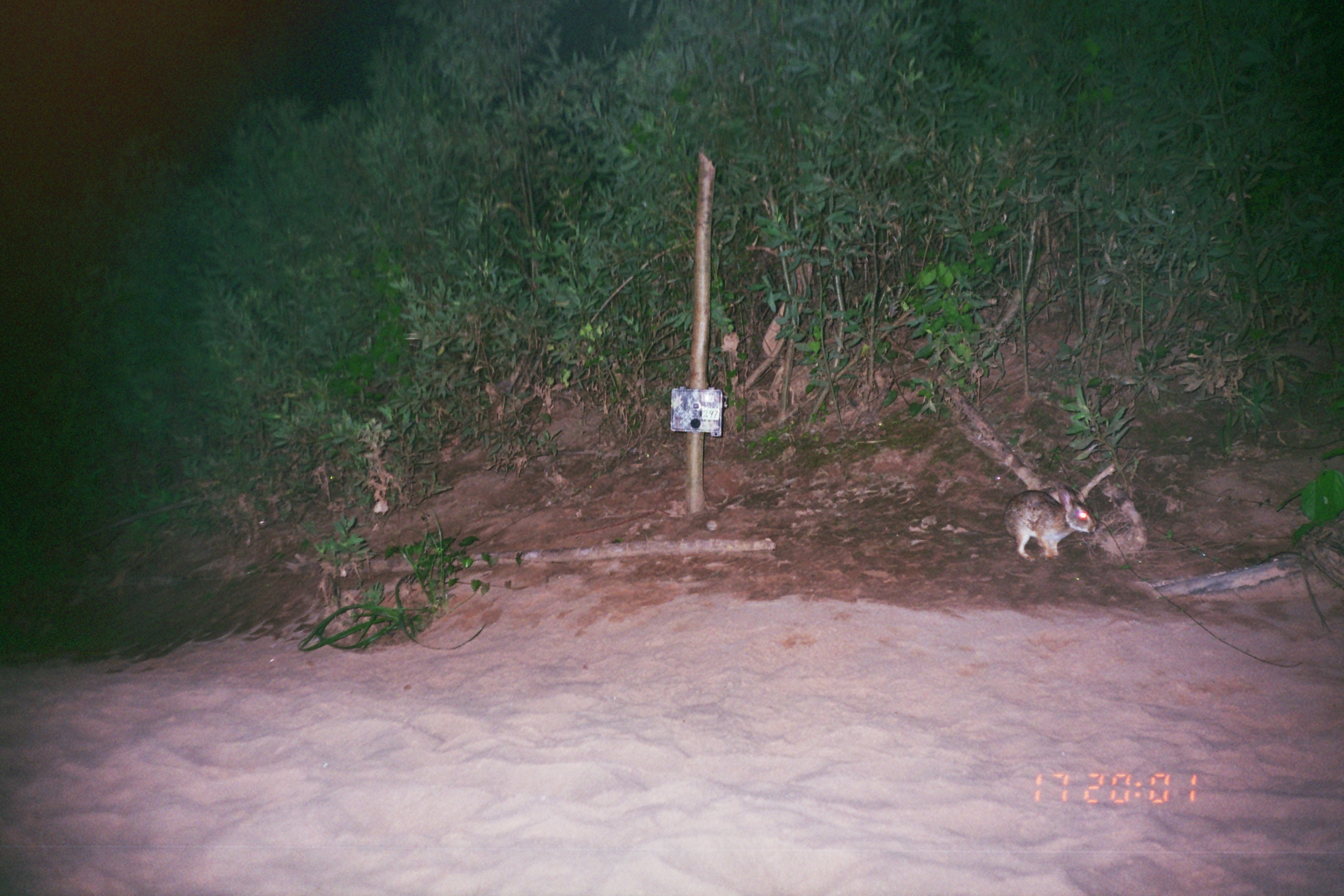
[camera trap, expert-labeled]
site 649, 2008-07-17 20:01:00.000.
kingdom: Animalia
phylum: Chordata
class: Mammalia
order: Lagomorpha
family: Leporidae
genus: Sylvilagus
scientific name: Sylvilagus brasiliensis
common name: tapeti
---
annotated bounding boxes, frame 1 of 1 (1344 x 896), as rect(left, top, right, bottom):
sylvilagus brasiliensis: rect(1001, 487, 1098, 563)